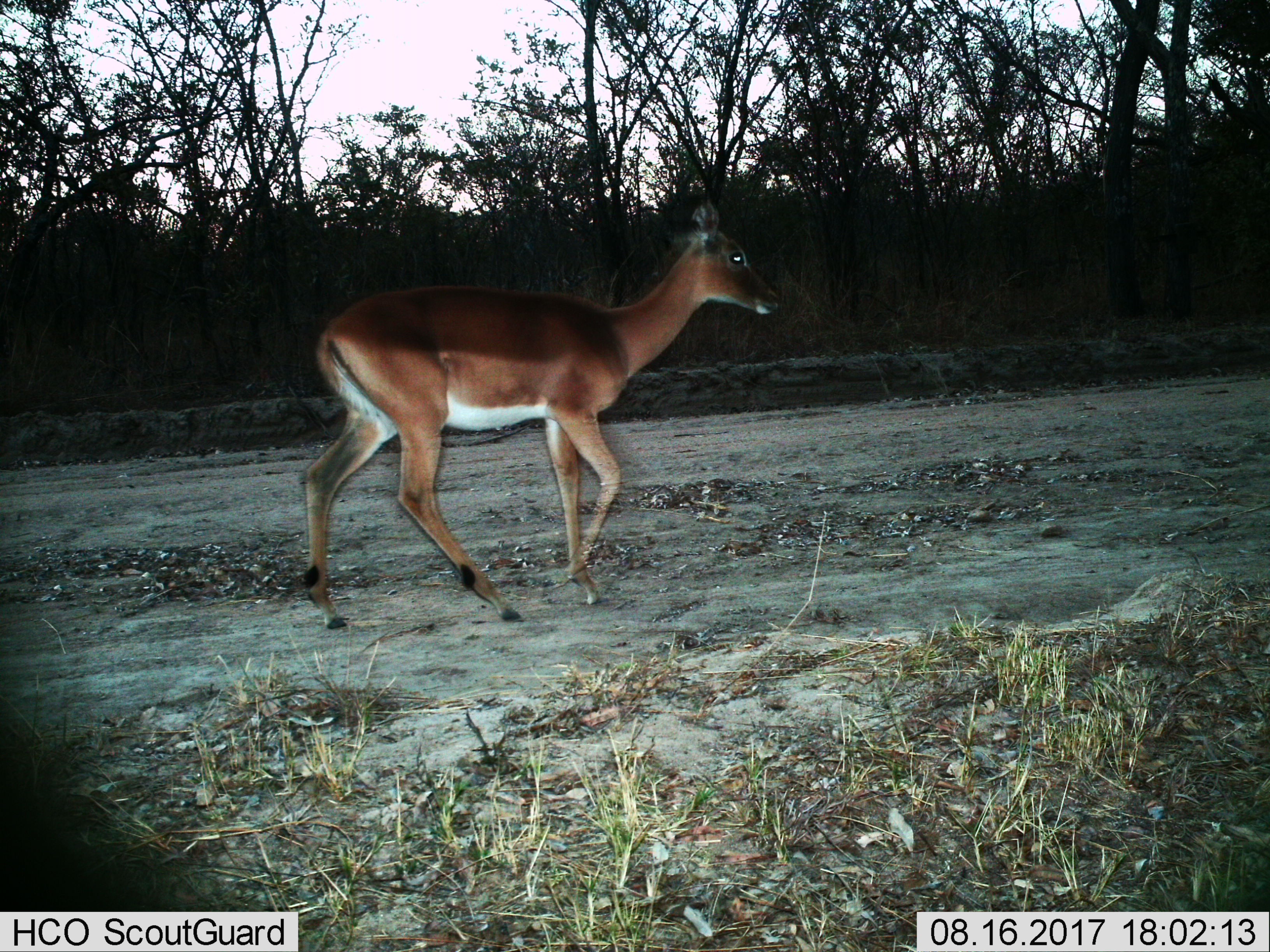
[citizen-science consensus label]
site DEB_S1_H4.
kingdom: Animalia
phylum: Chordata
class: Mammalia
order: Artiodactyla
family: Bovidae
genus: Aepyceros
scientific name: Aepyceros melampus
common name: impala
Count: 1.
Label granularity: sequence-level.